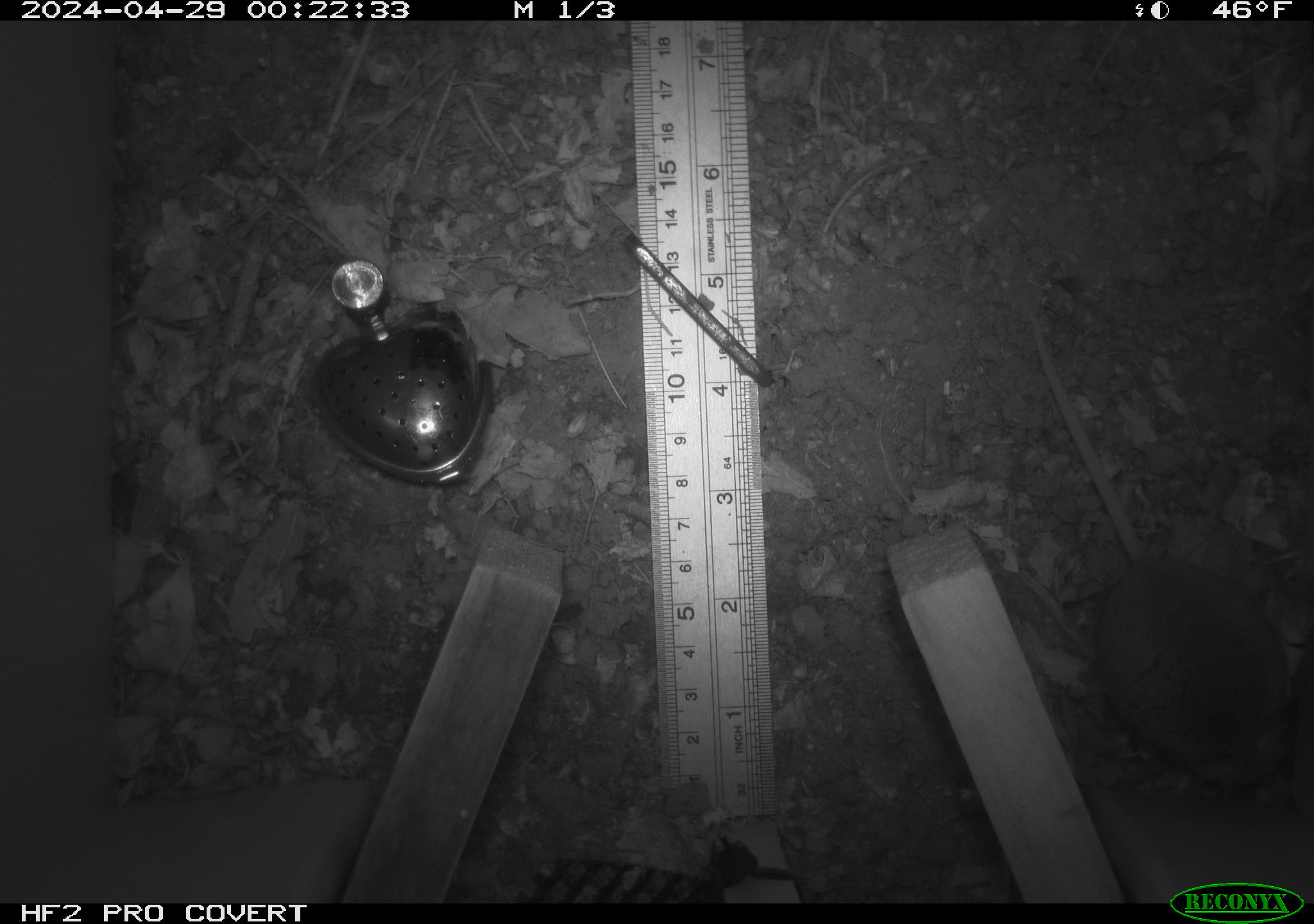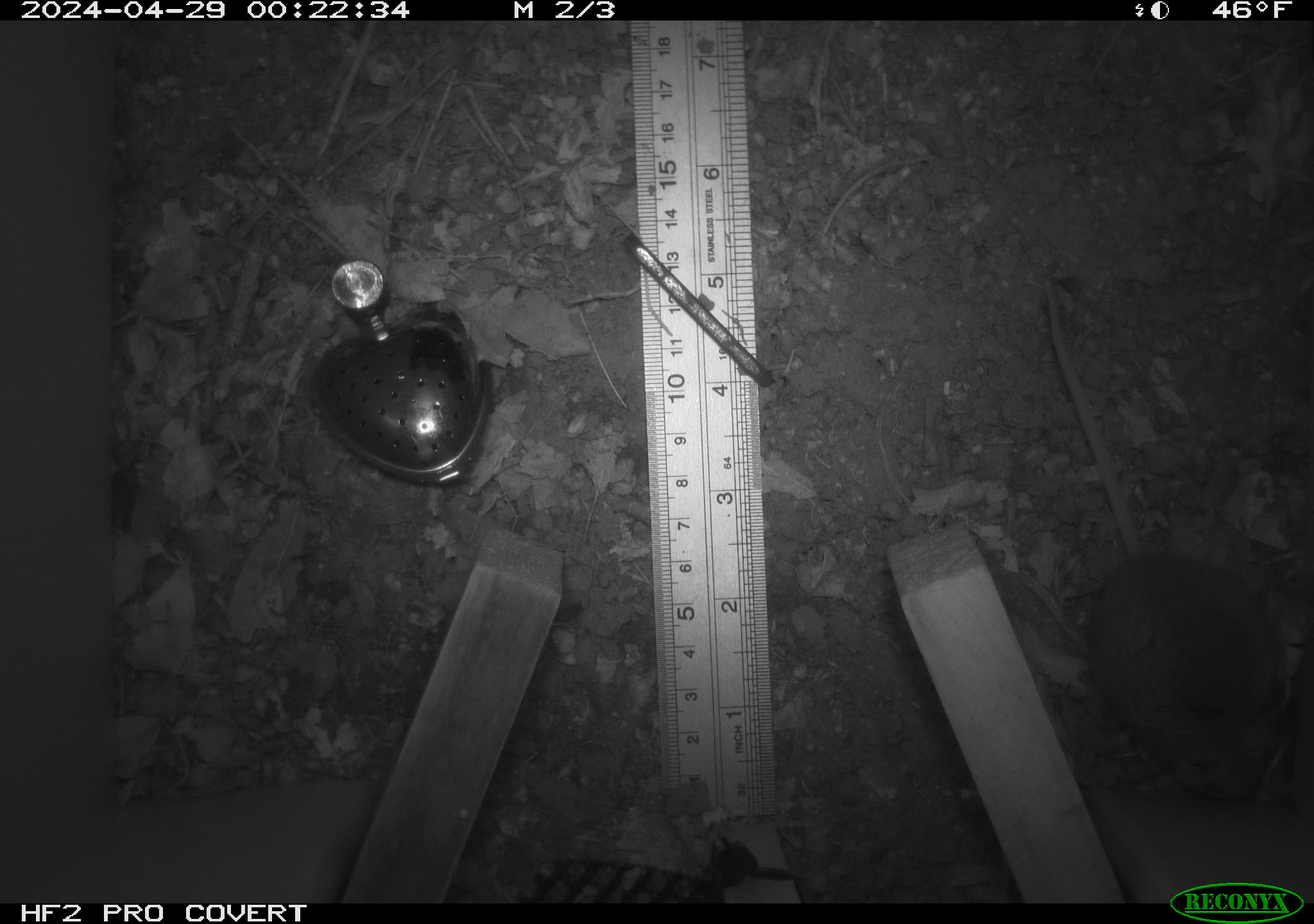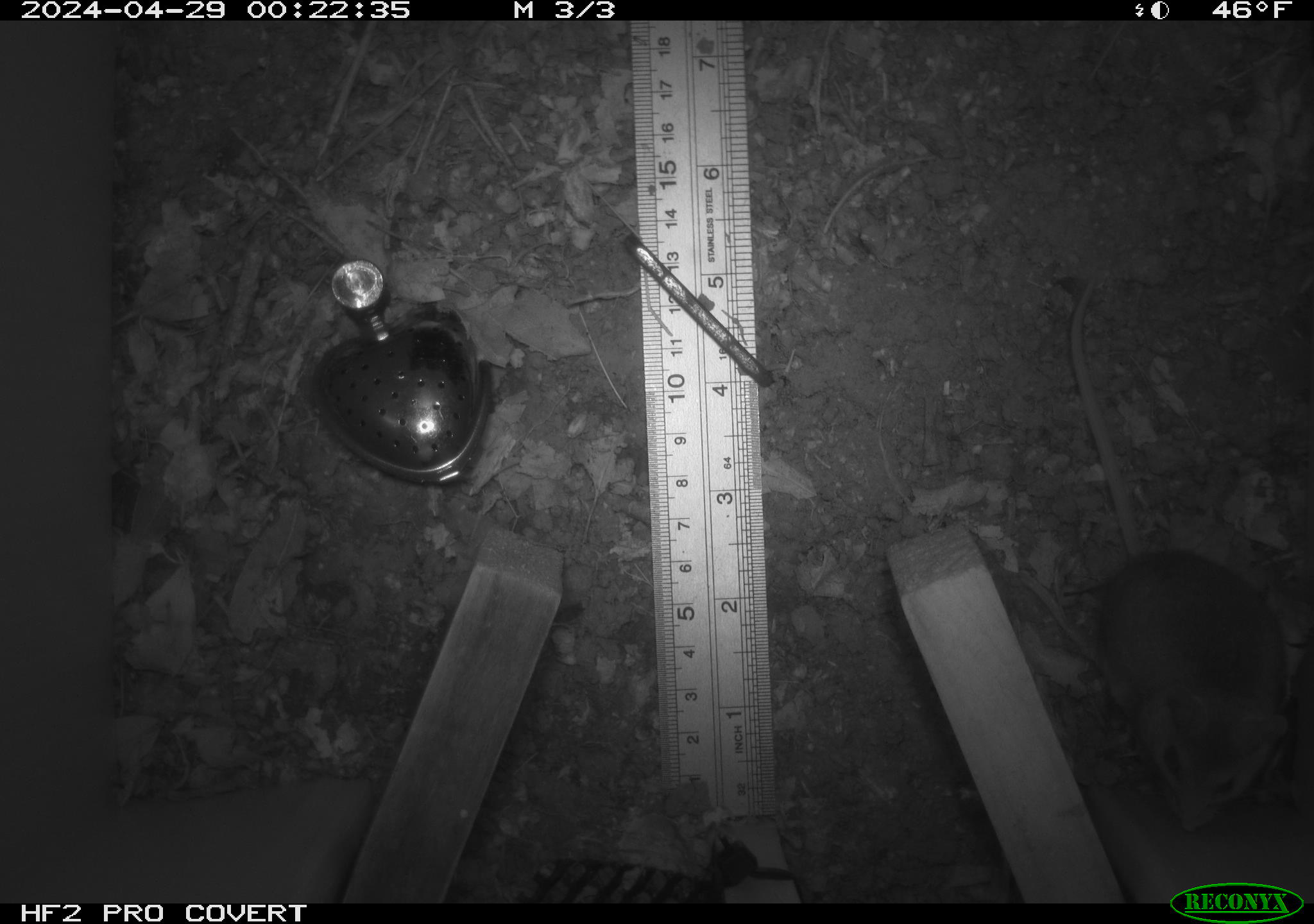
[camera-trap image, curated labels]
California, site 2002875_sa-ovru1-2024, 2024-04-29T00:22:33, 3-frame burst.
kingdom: Animalia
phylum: Chordata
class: Mammalia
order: Rodentia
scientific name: Rodentia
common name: rodent